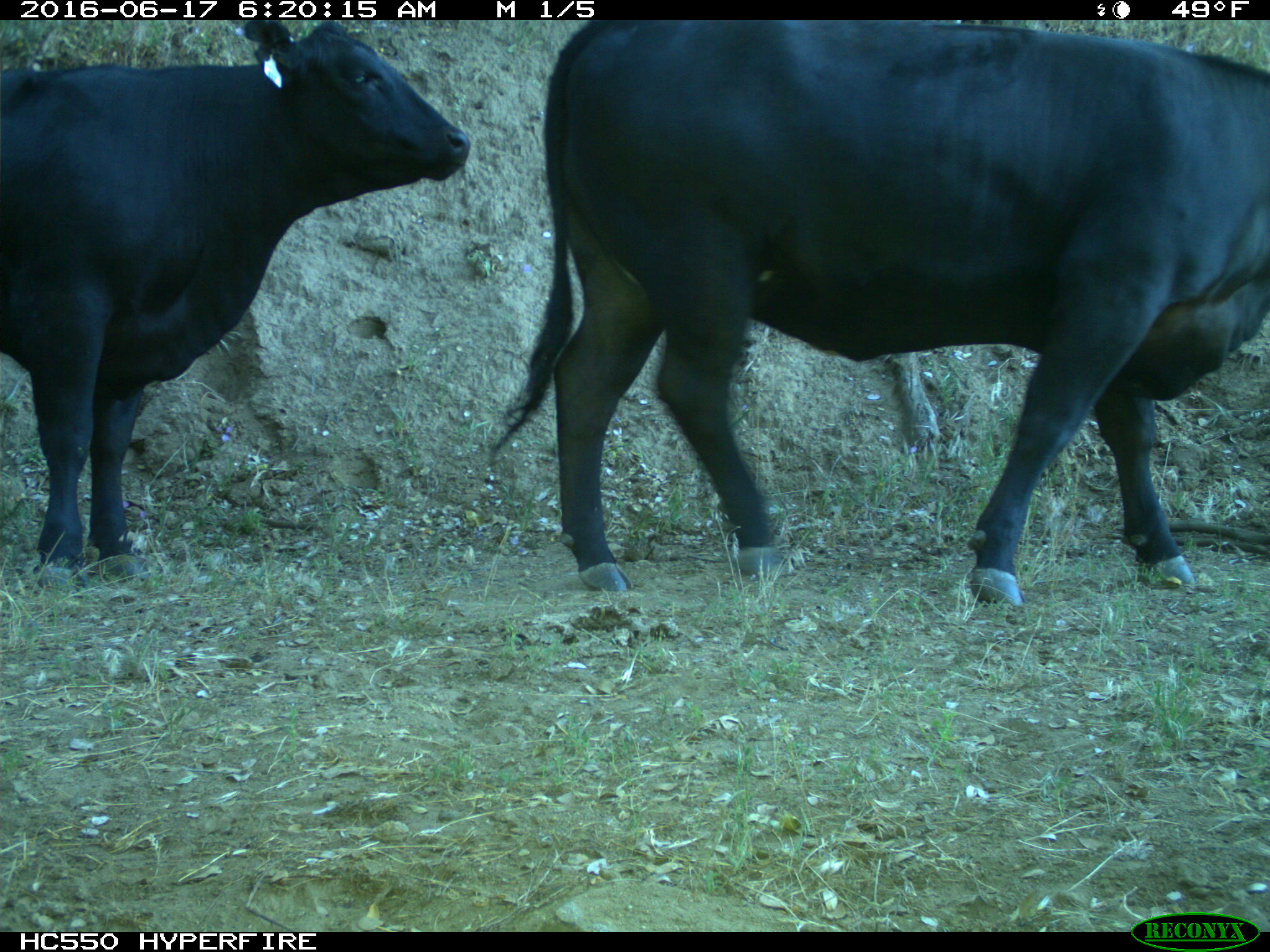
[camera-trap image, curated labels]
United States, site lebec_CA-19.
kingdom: Animalia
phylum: Chordata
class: Mammalia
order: Artiodactyla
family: Bovidae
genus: Bos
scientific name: Bos taurus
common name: domestic cow